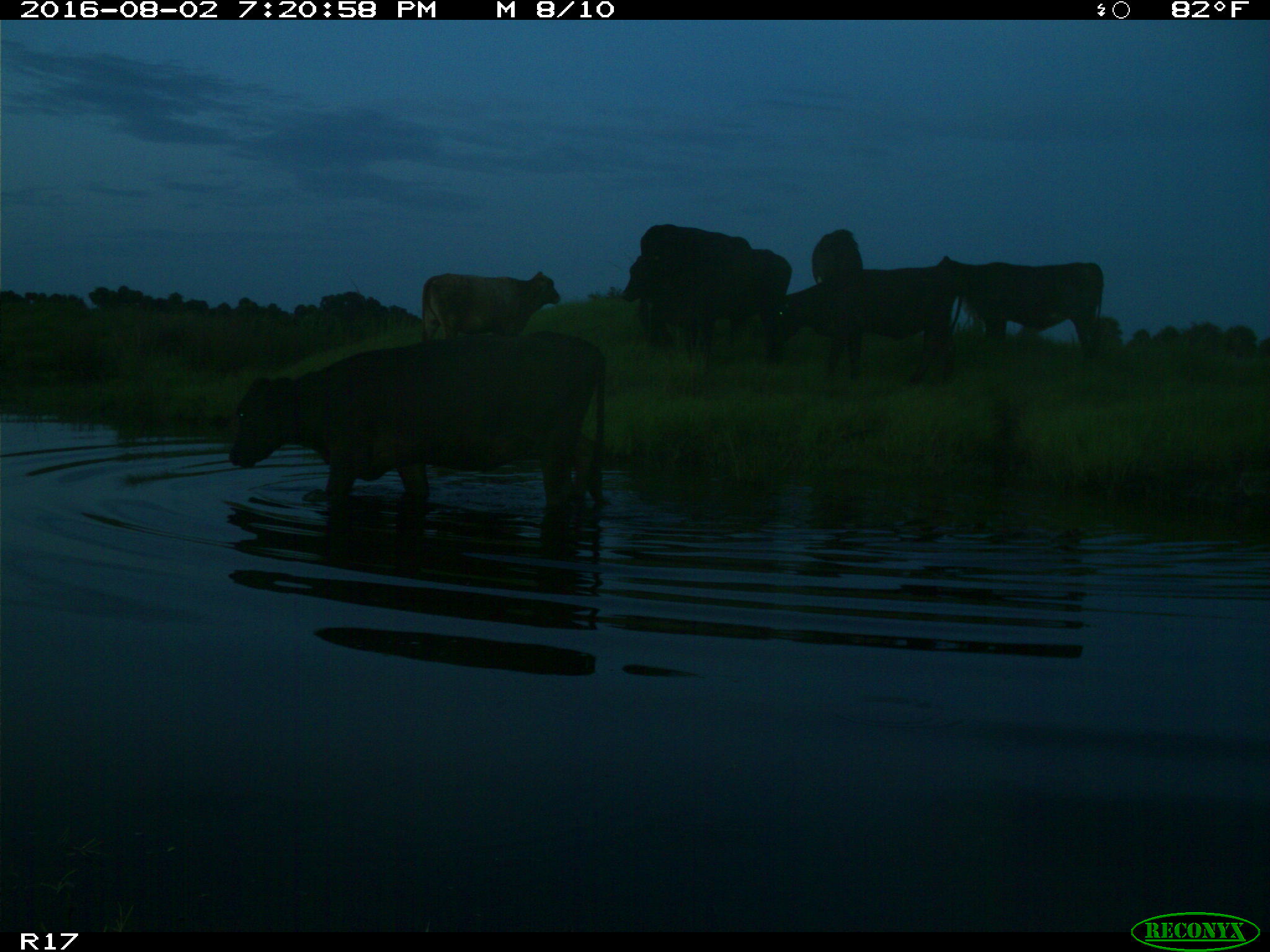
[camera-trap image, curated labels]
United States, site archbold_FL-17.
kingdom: Animalia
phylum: Chordata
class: Mammalia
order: Artiodactyla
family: Bovidae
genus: Bos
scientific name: Bos taurus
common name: domestic cow